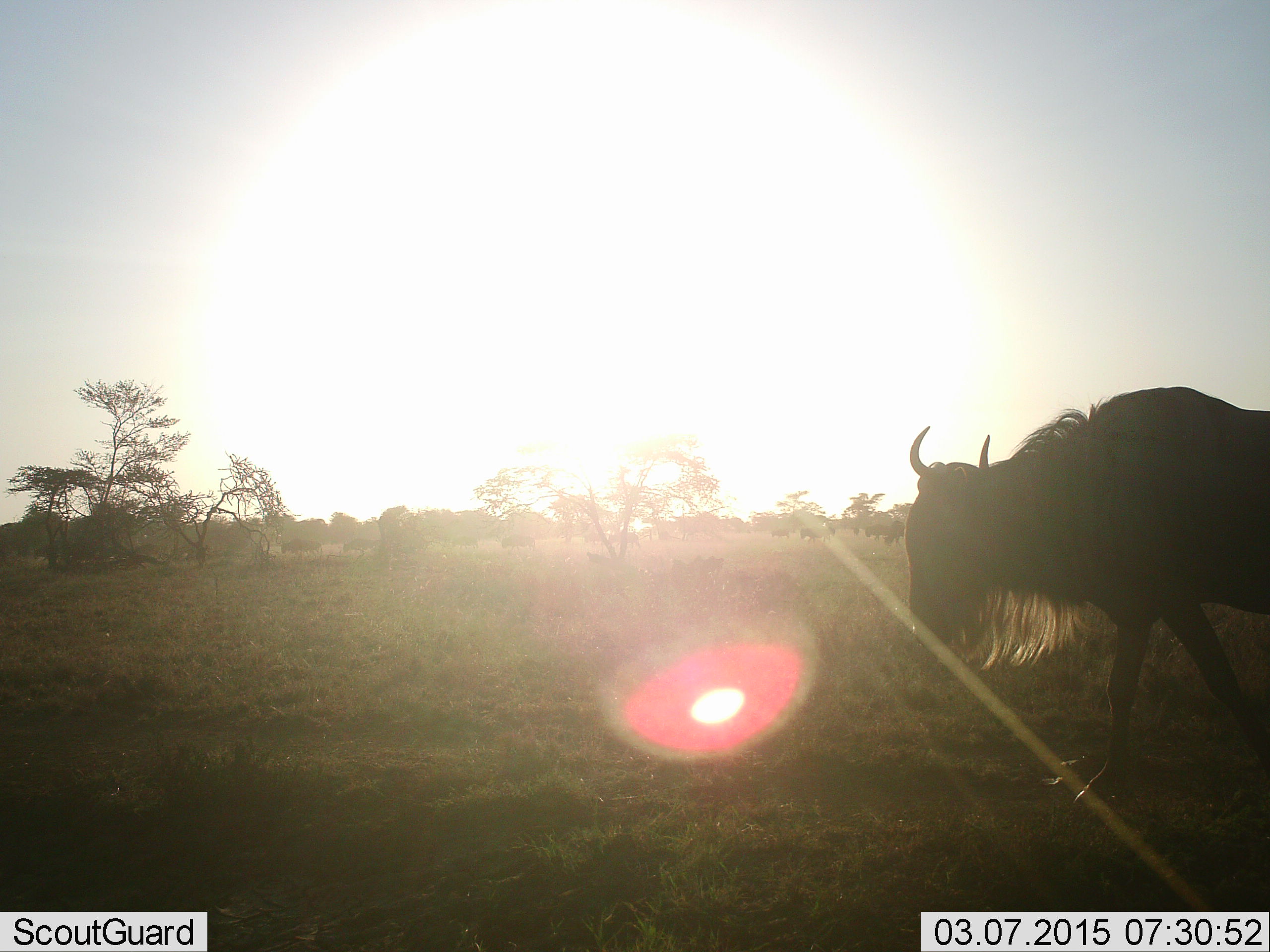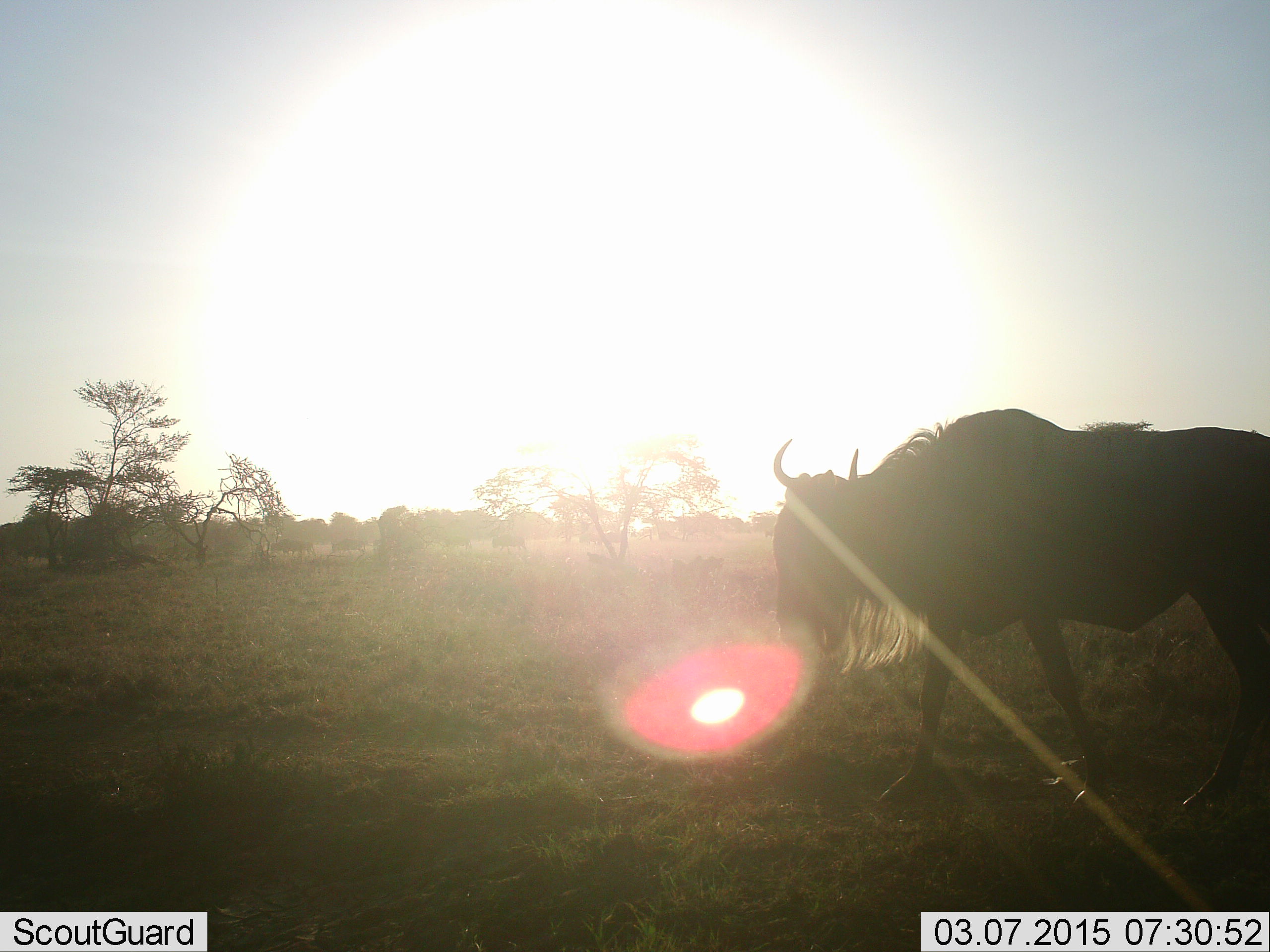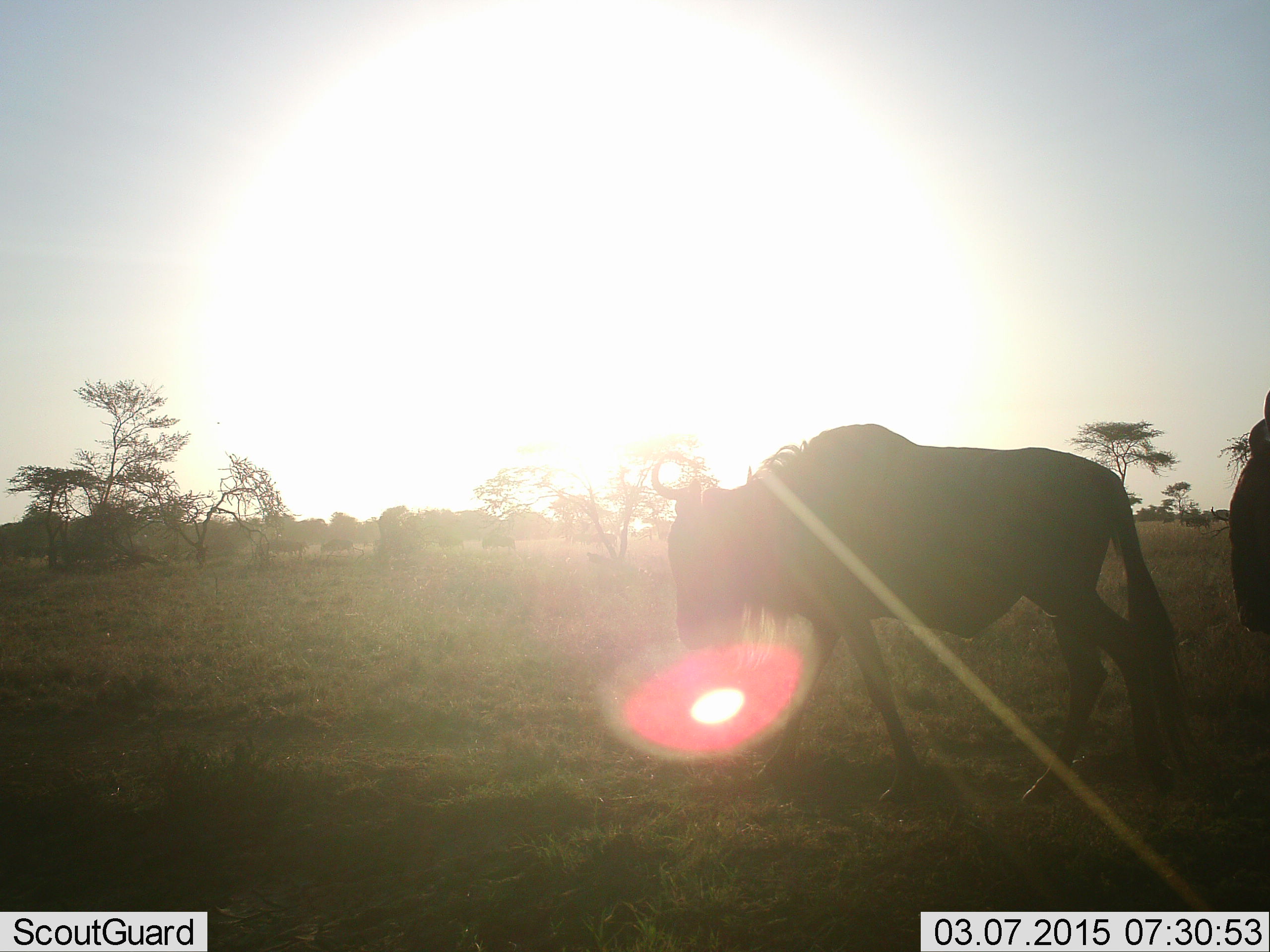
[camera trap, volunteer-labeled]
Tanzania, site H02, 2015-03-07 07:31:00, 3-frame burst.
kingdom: Animalia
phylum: Chordata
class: Mammalia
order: Artiodactyla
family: Bovidae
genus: Connochaetes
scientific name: Connochaetes taurinus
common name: blue wildebeest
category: wildebeest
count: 11-50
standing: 20%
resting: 0%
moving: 100%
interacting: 0%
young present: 0%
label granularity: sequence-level